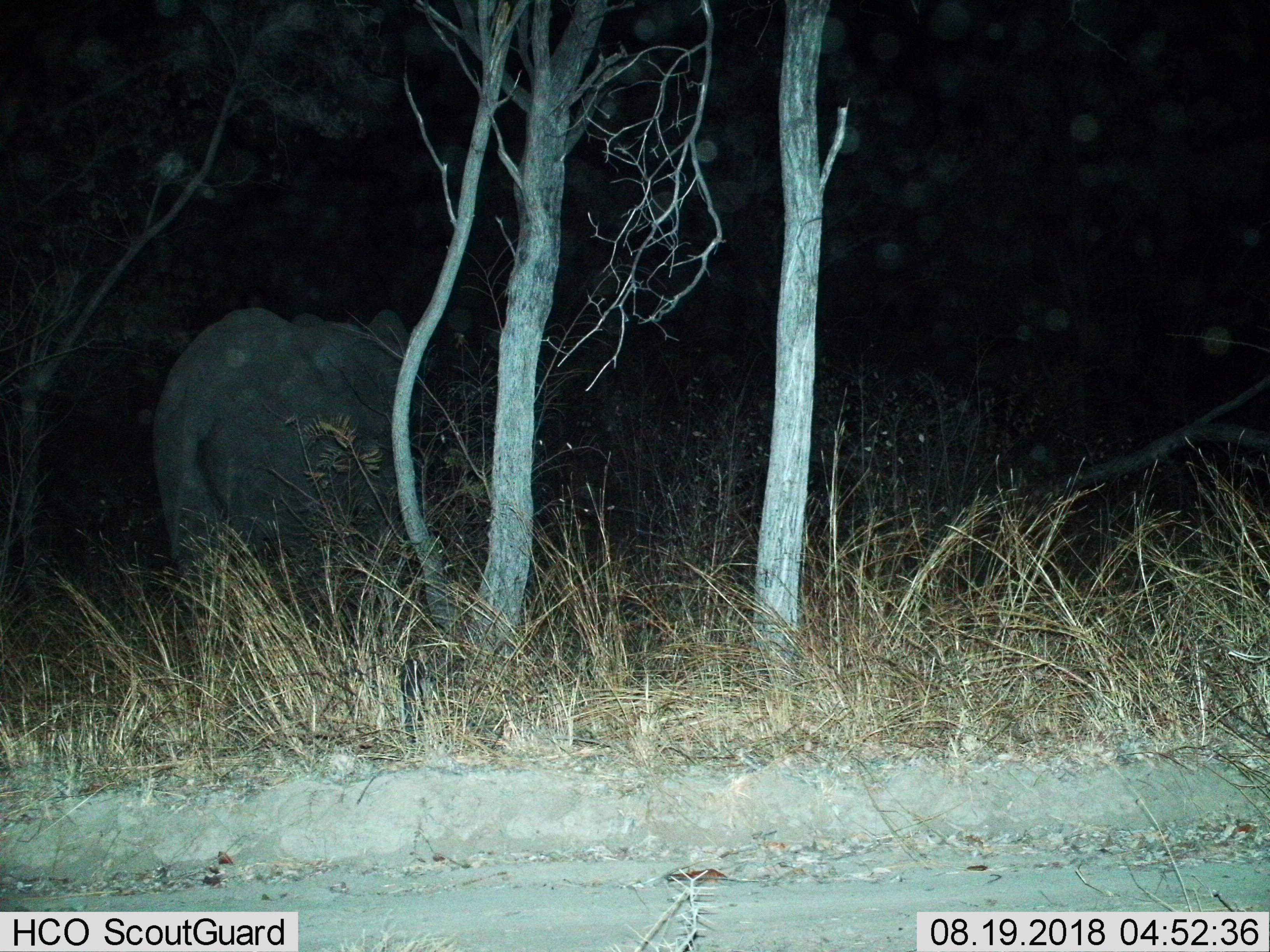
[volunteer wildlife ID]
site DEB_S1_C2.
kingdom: Animalia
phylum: Chordata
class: Mammalia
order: Proboscidea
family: Elephantidae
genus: Loxodonta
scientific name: Loxodonta africana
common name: african bush elephant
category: elephant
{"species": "elephant (african bush elephant) (Loxodonta africana)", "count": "1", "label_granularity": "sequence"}